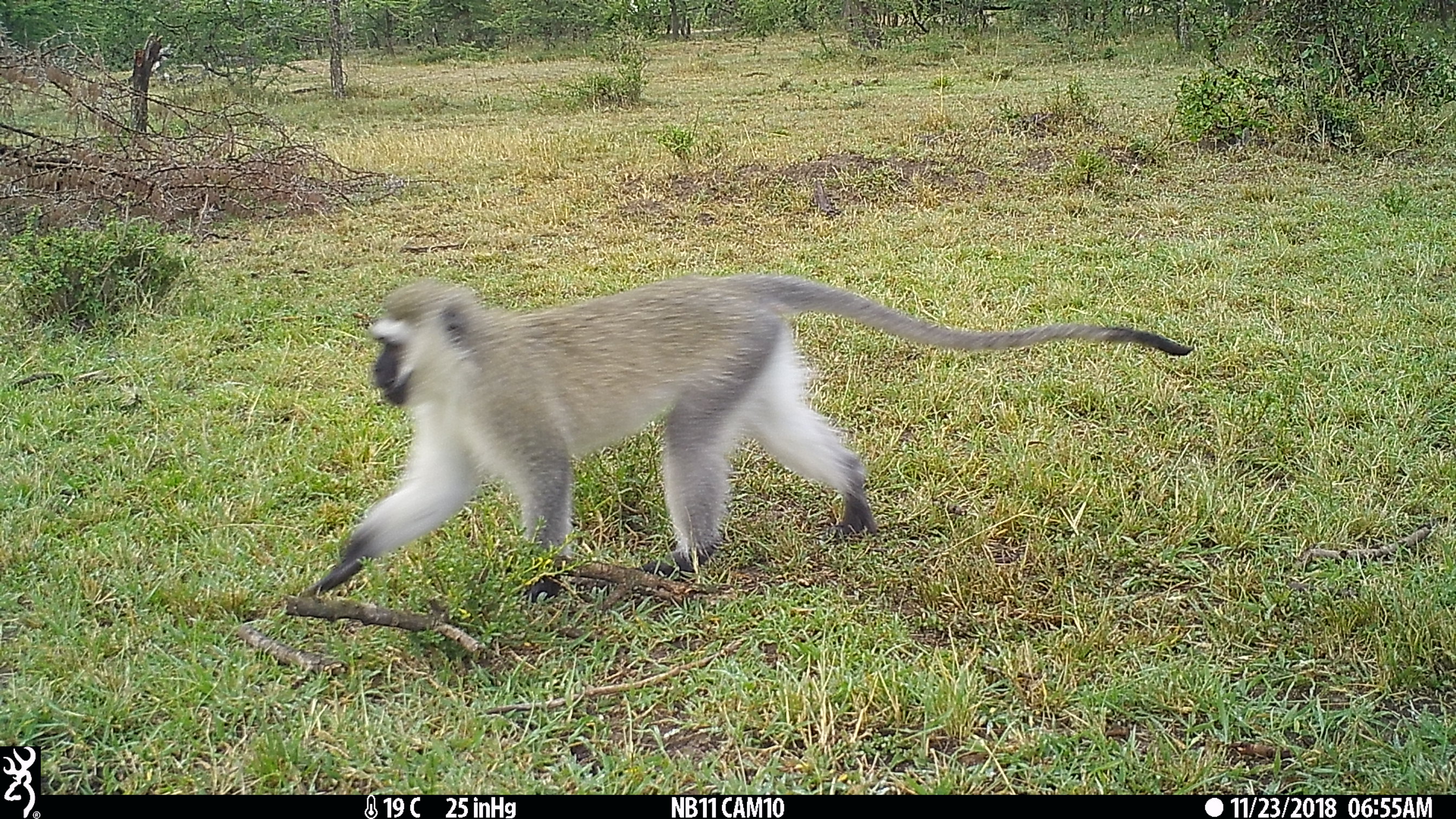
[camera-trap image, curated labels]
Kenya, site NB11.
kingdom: Animalia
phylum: Chordata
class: Mammalia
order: Primates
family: Cercopithecidae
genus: Chlorocebus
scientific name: Chlorocebus pygerythrus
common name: vervet monkey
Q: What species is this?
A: Vervet monkey (Chlorocebus pygerythrus).